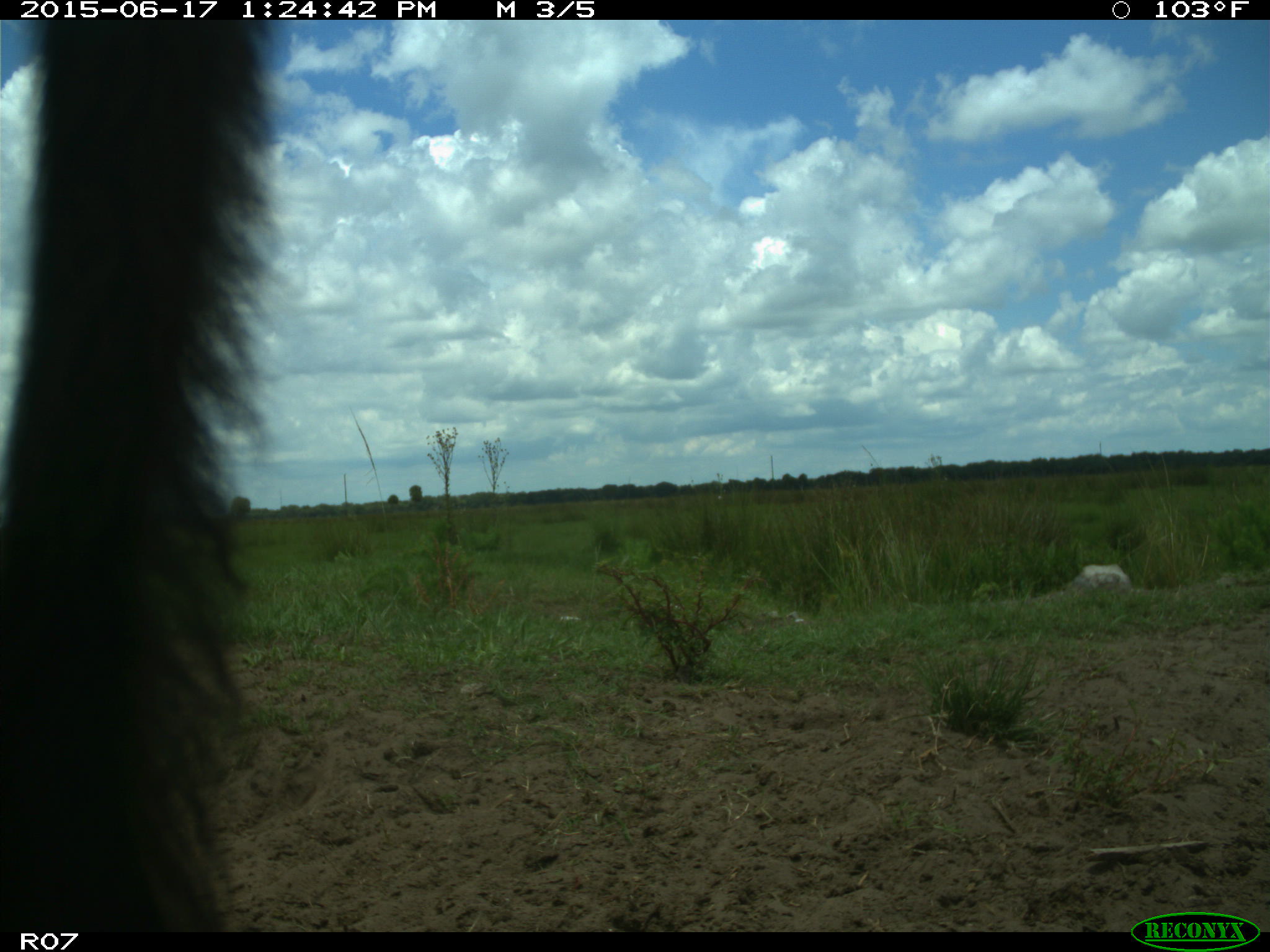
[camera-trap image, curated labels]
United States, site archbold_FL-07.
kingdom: Animalia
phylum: Chordata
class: Mammalia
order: Artiodactyla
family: Bovidae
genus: Bos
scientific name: Bos taurus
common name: domestic cow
Bos taurus (domestic cow).